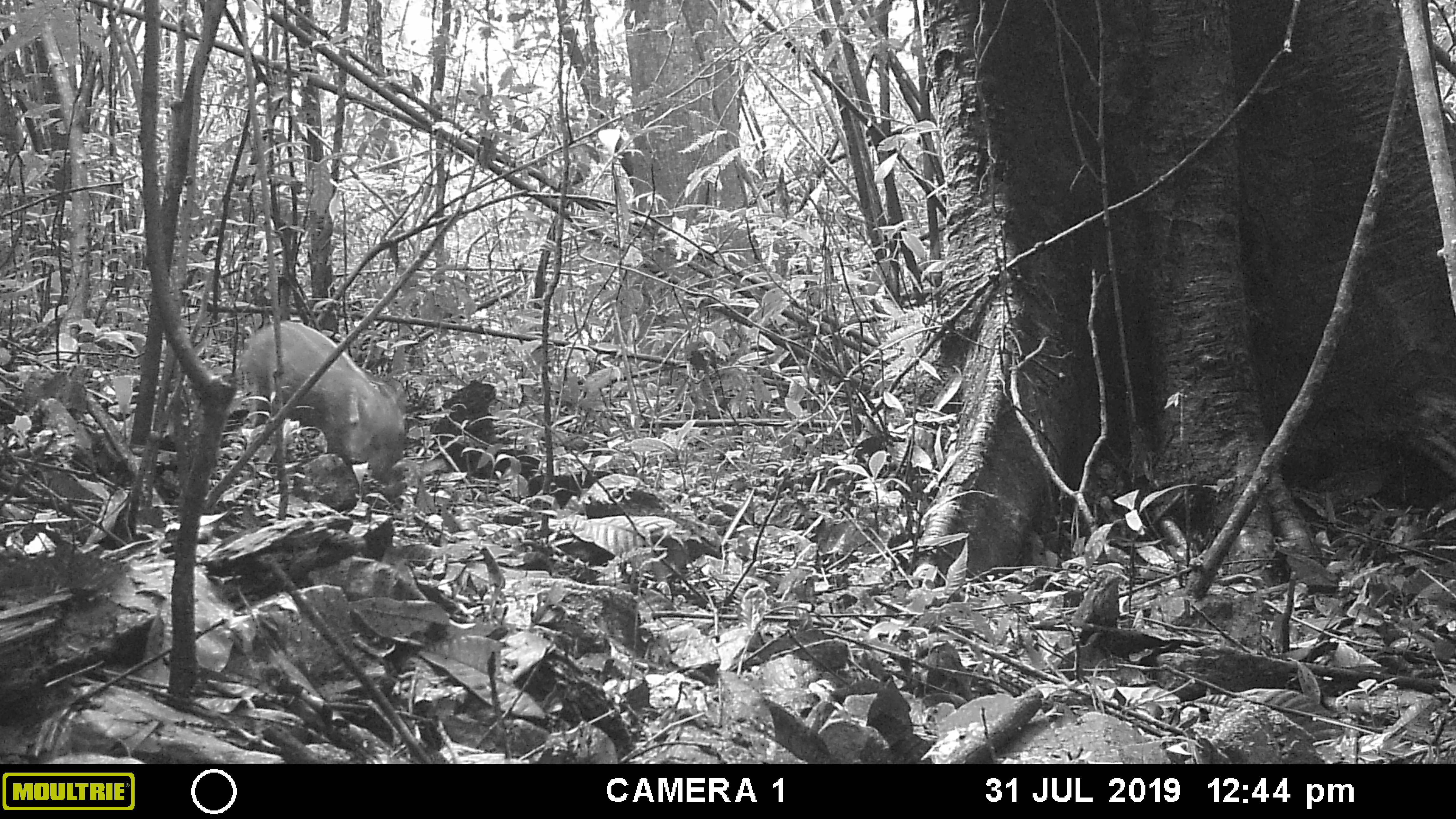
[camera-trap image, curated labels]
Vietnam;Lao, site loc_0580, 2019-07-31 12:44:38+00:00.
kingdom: Animalia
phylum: Chordata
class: Mammalia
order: Artiodactyla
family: Suidae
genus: Sus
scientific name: Sus scrofa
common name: eurasian wild pig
Eurasian wild pig (Sus scrofa). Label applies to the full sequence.